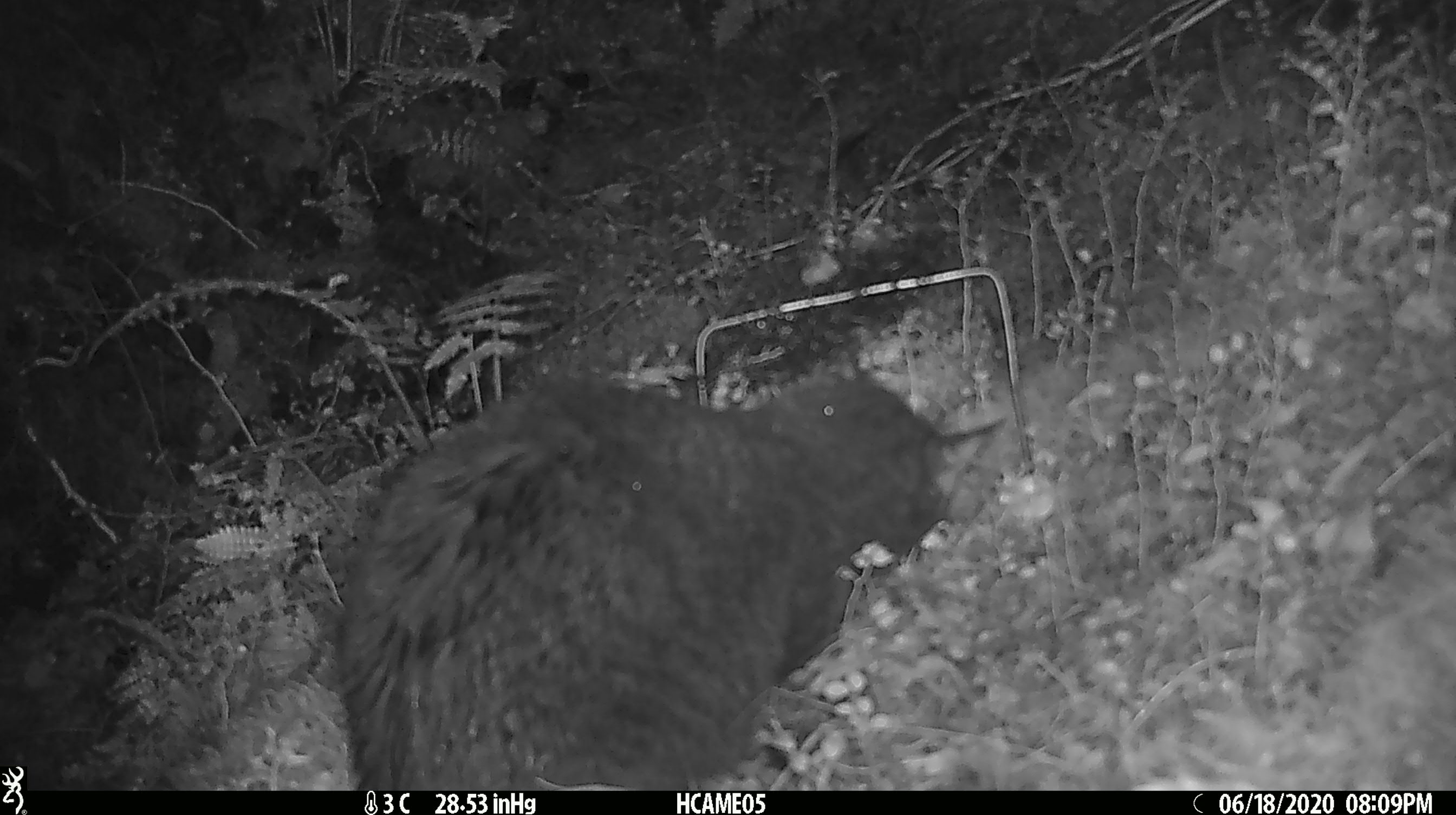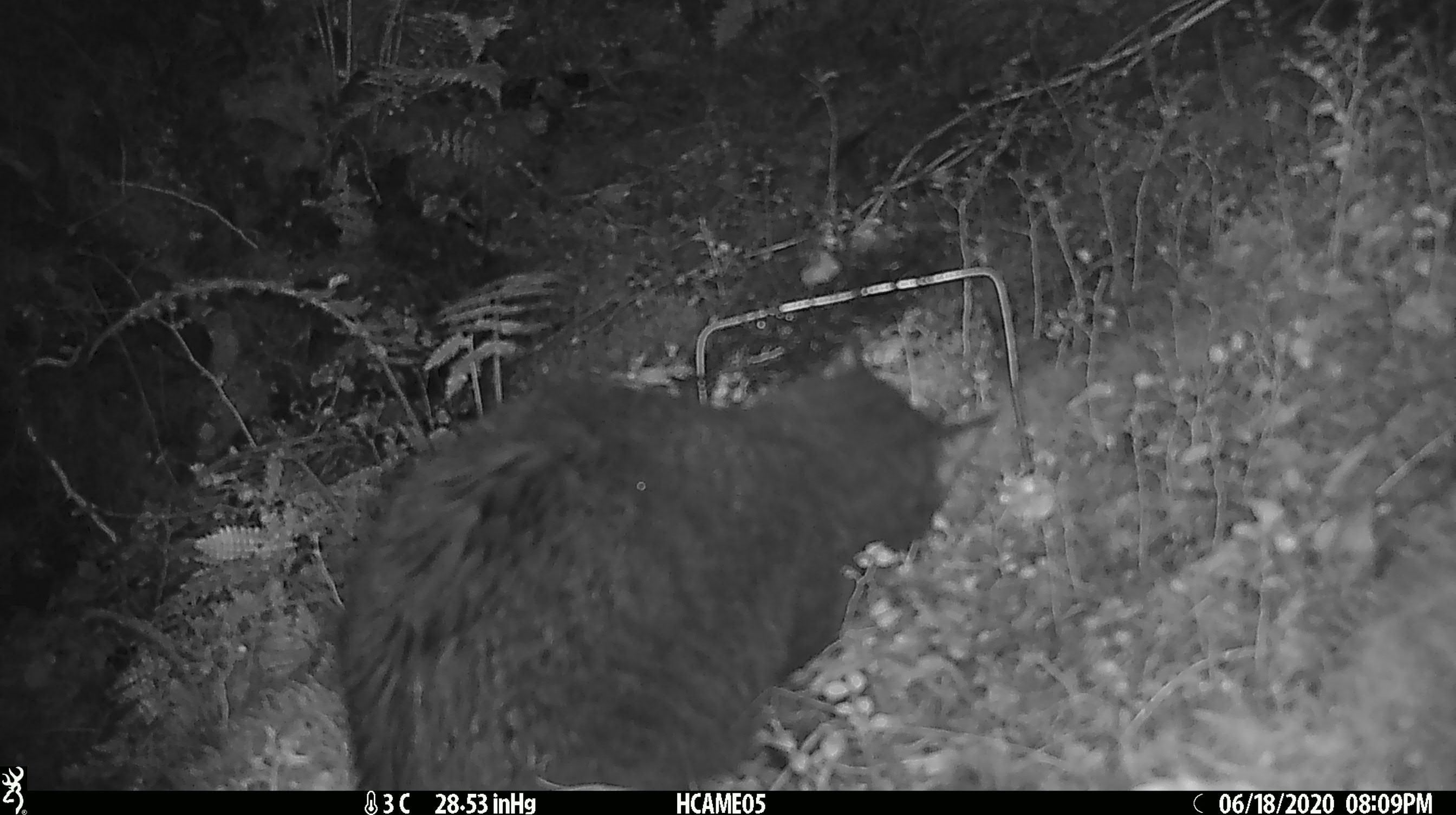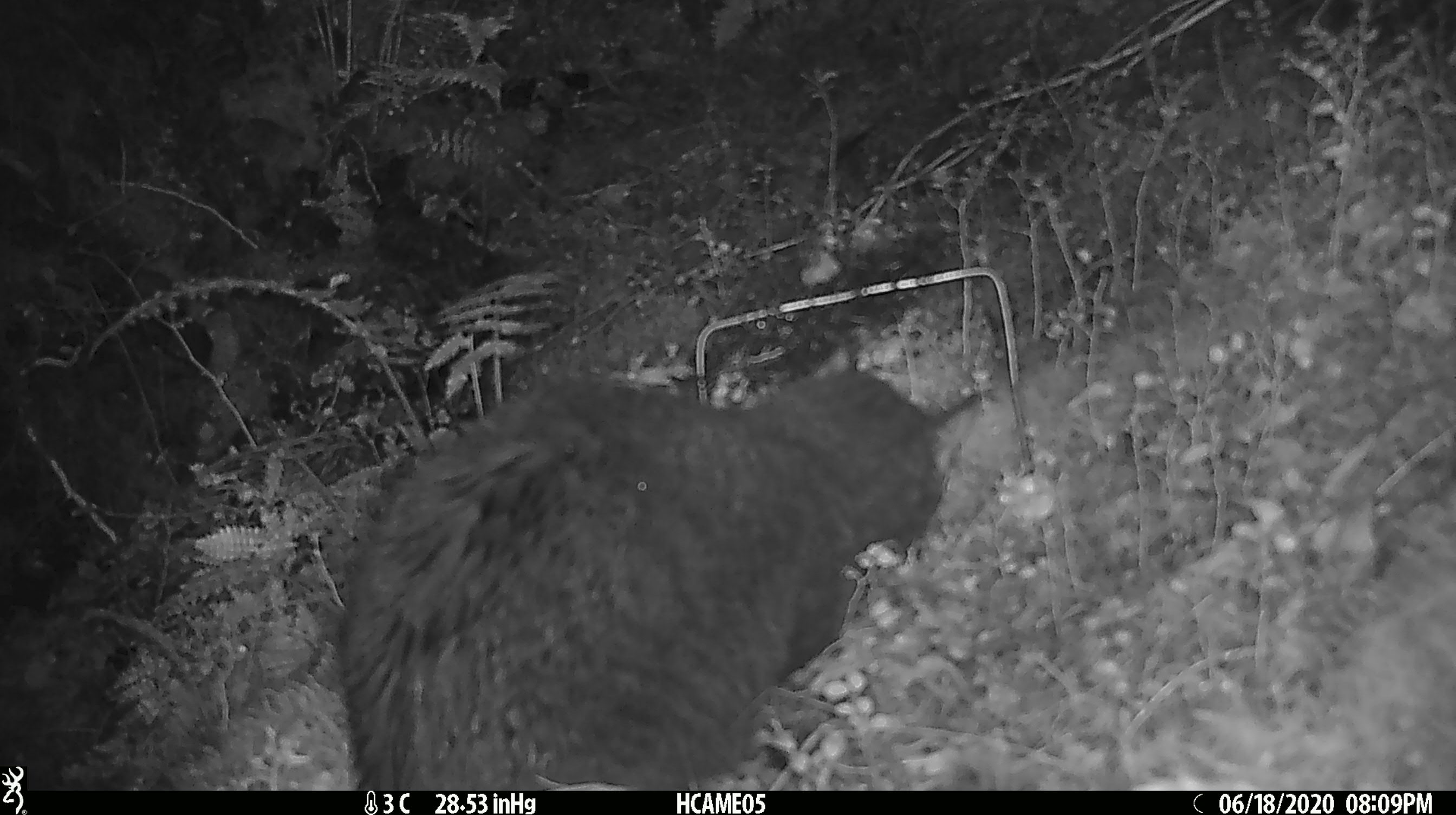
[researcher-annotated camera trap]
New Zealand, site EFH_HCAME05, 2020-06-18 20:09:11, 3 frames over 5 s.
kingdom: Animalia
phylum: Chordata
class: Mammalia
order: Carnivora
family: Felidae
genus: Felis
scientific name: Felis catus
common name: domestic cat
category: cat